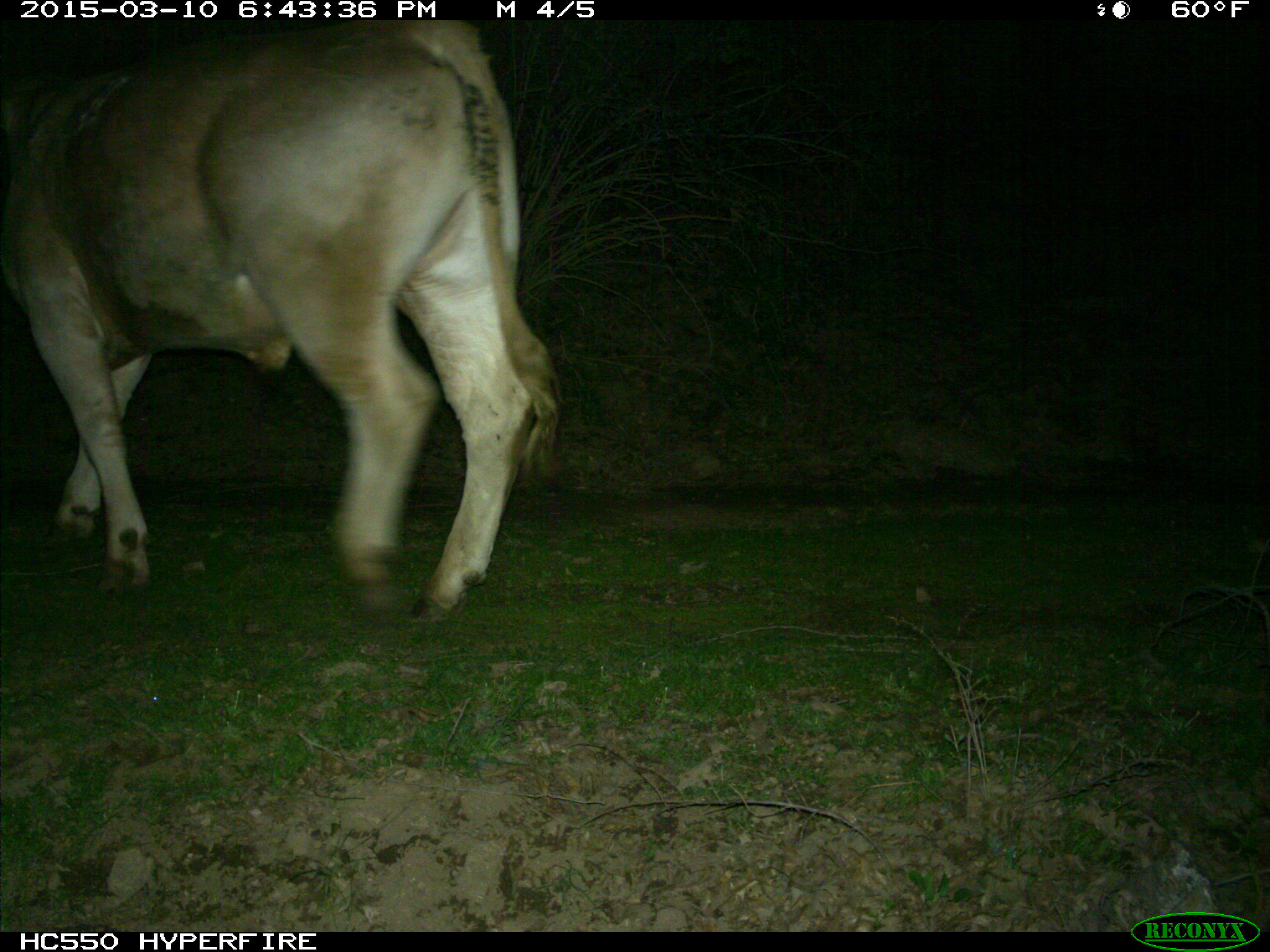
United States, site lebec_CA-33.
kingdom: Animalia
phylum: Chordata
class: Mammalia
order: Artiodactyla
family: Bovidae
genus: Bos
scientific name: Bos taurus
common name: domestic cow